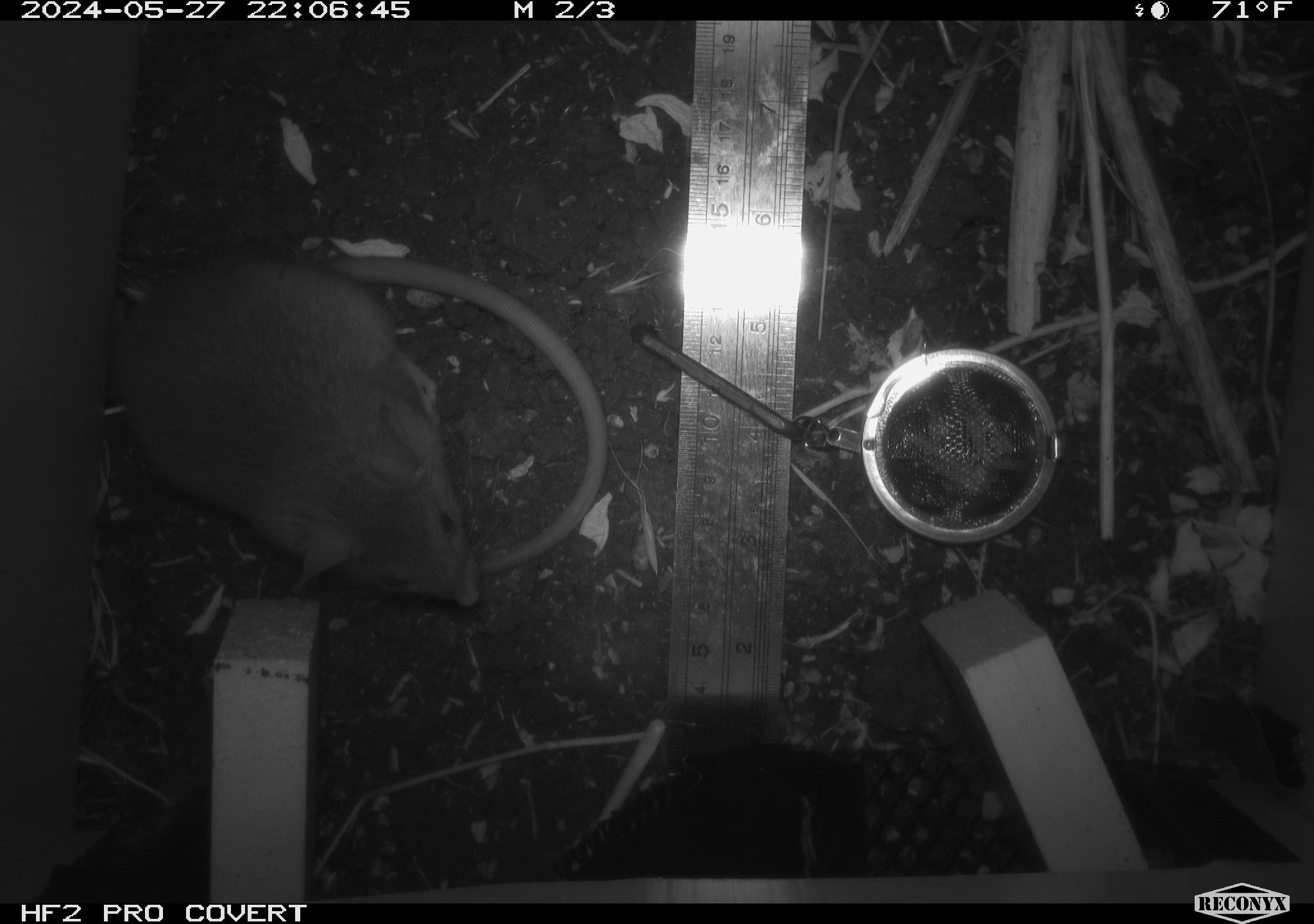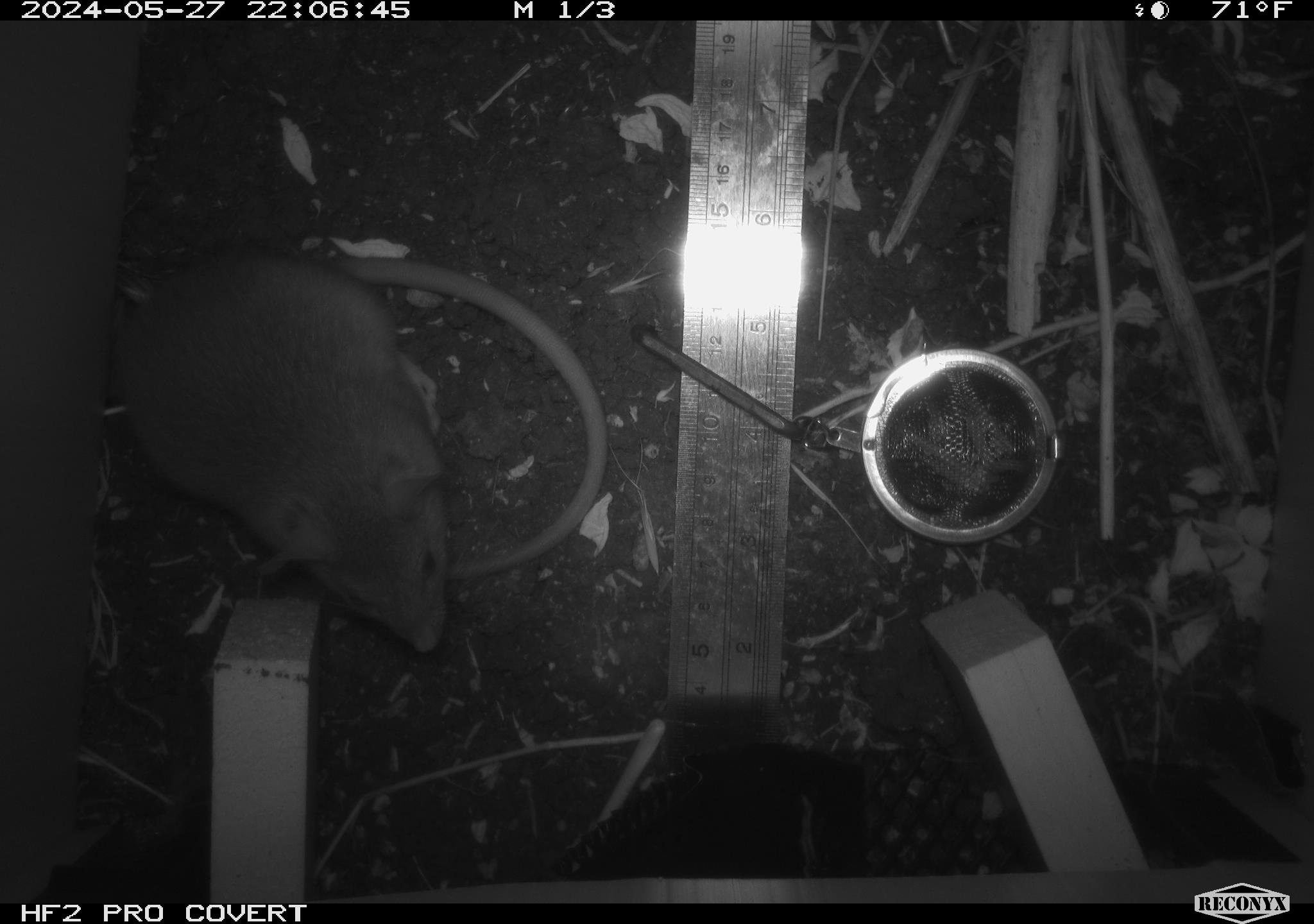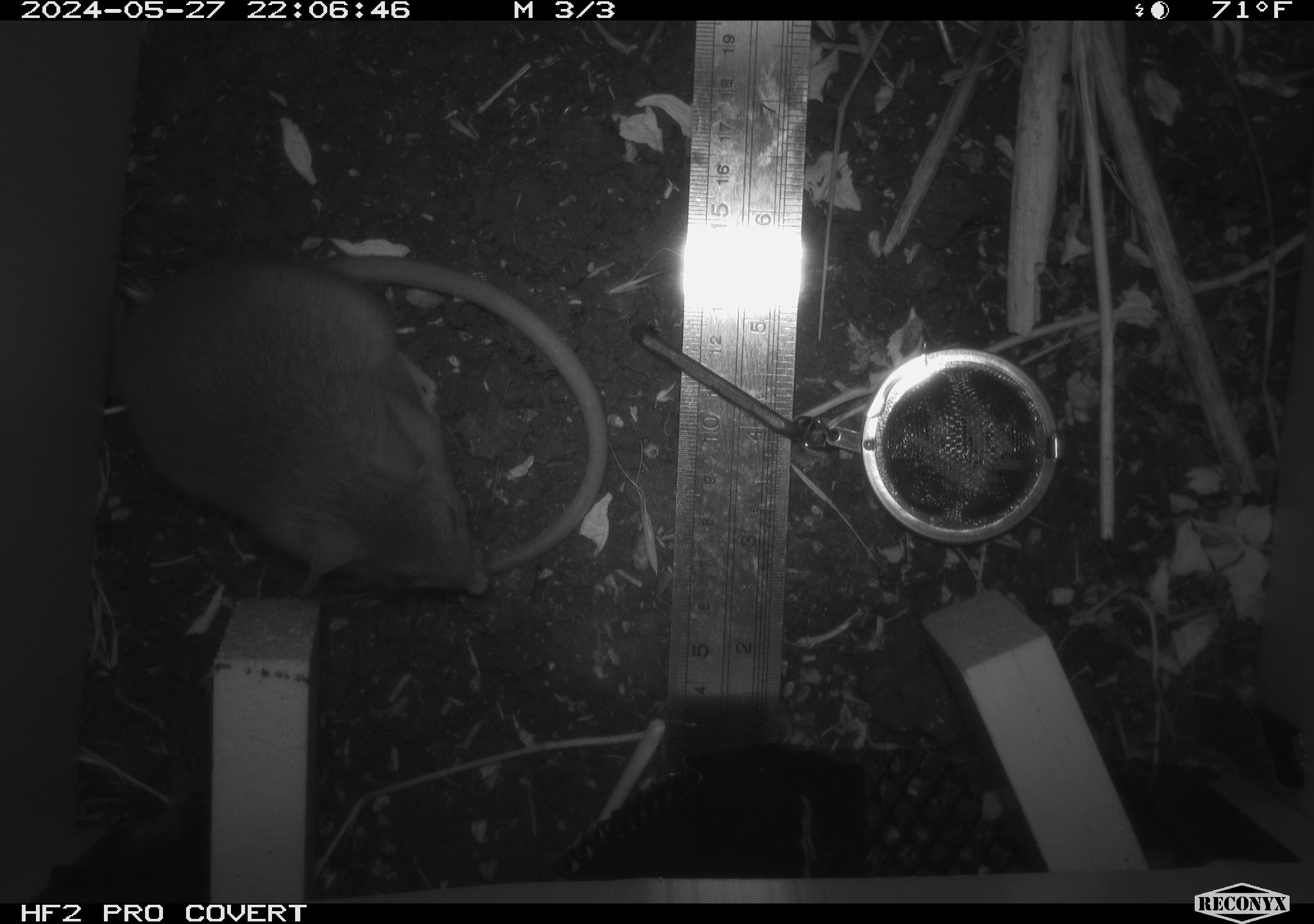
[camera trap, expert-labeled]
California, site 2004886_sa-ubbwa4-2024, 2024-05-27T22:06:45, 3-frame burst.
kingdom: Animalia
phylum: Chordata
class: Mammalia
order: Rodentia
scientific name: Rodentia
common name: woodrat or rat or mouse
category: woodrat or rat or mouse species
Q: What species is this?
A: Woodrat or rat or mouse species (woodrat or rat or mouse) (Rodentia).